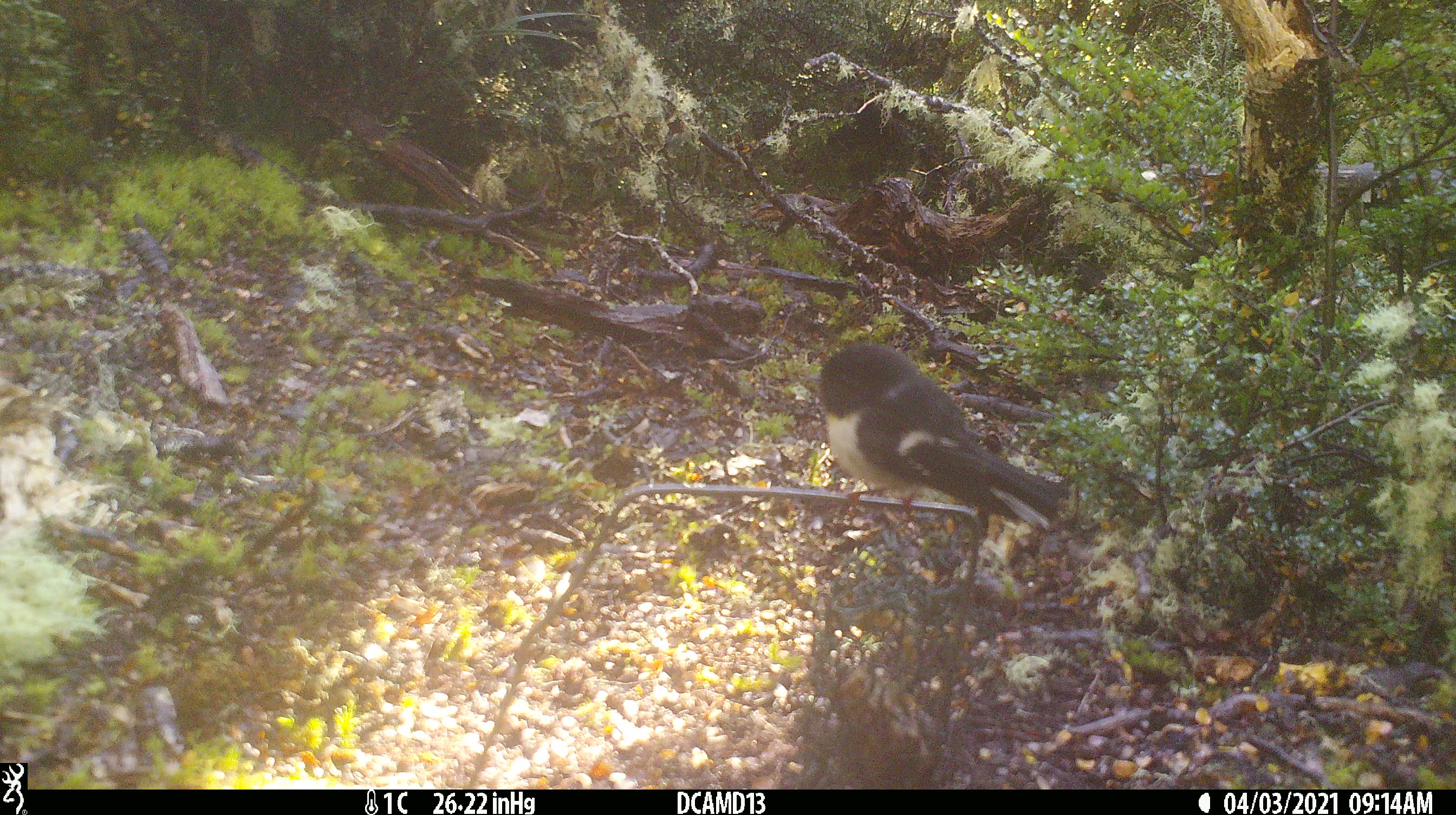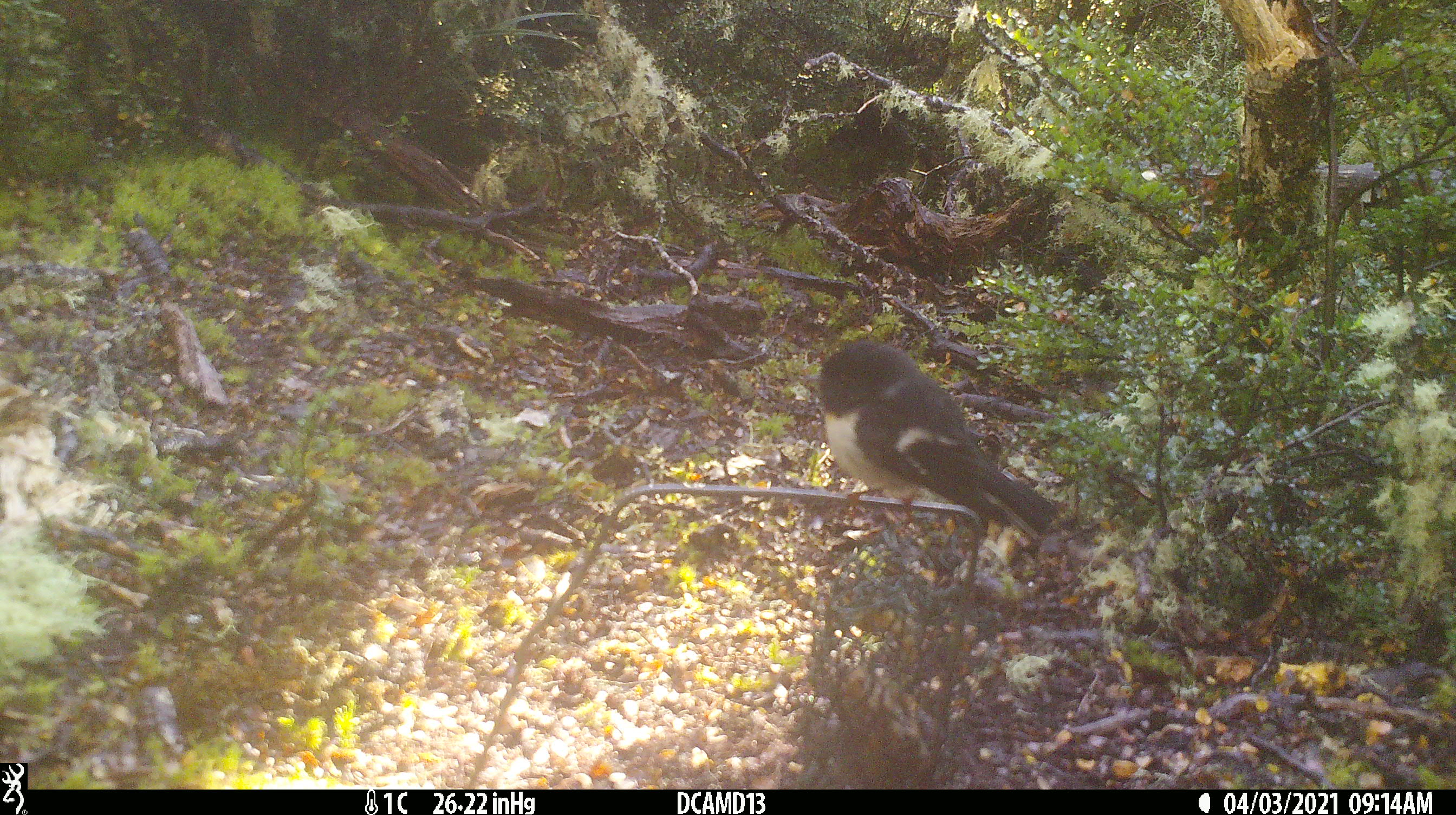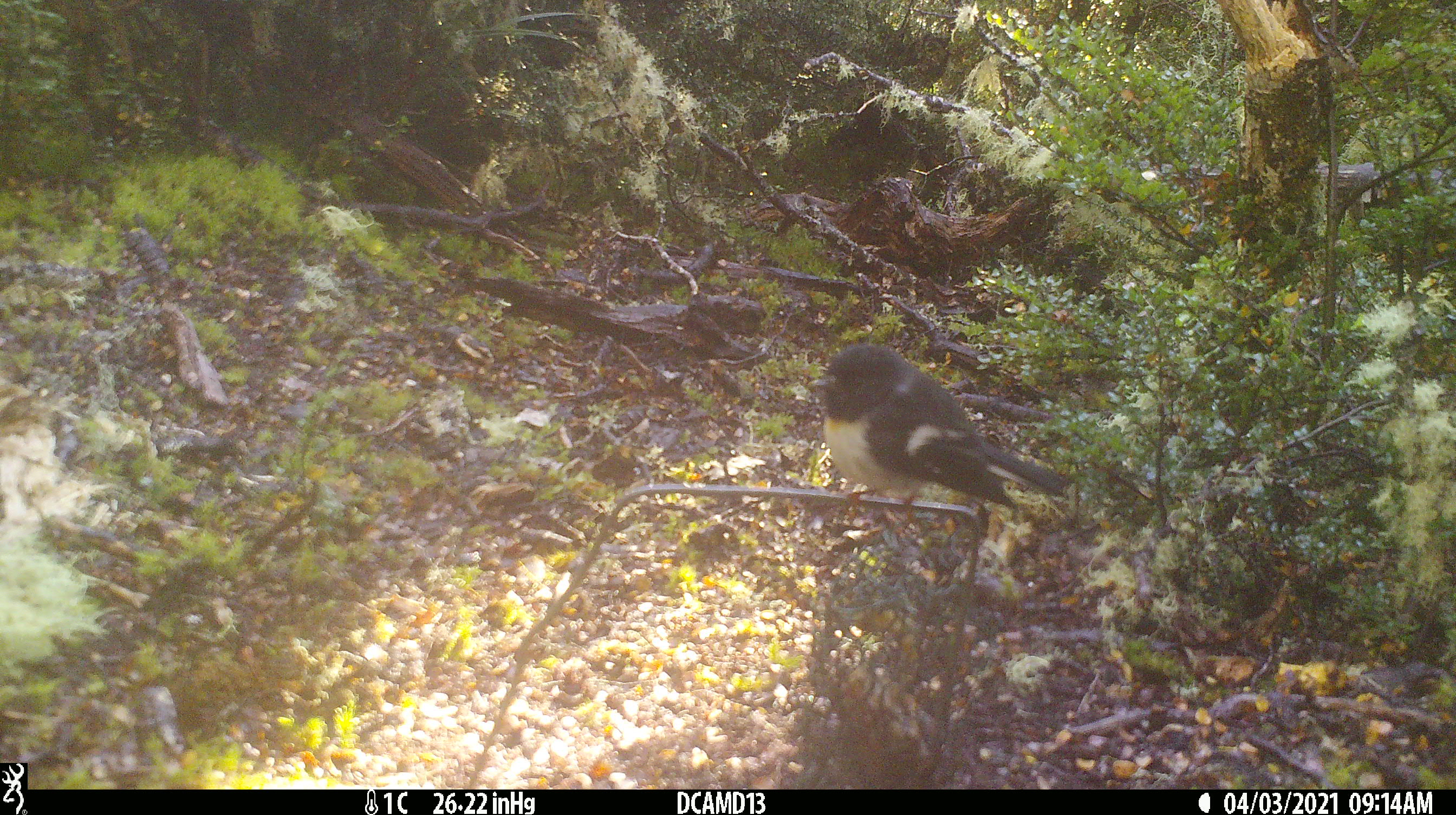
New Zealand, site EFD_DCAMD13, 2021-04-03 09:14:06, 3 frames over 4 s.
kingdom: Animalia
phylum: Chordata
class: Aves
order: Passeriformes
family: Petroicidae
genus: Petroica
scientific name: Petroica macrocephala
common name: tomtit